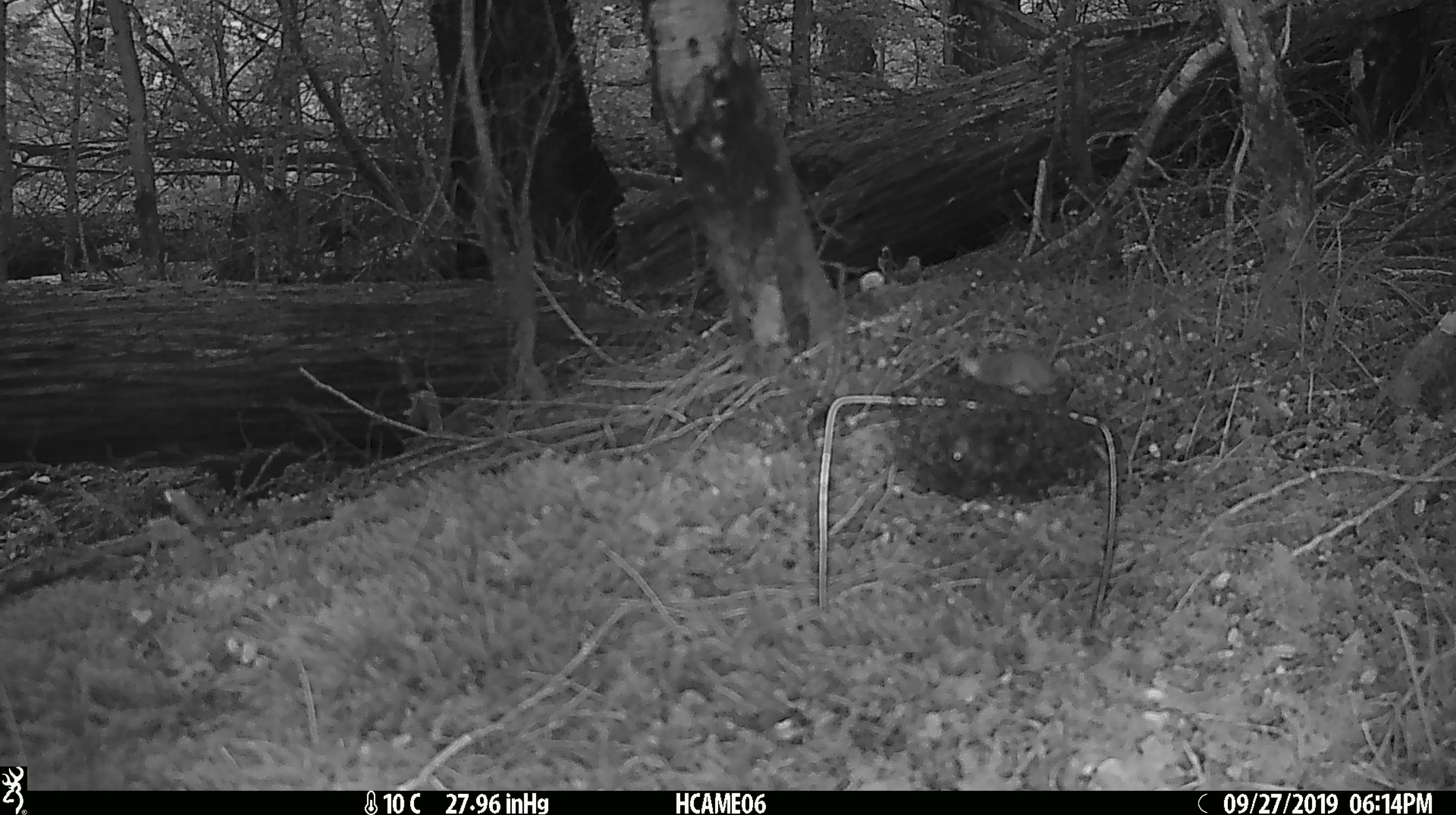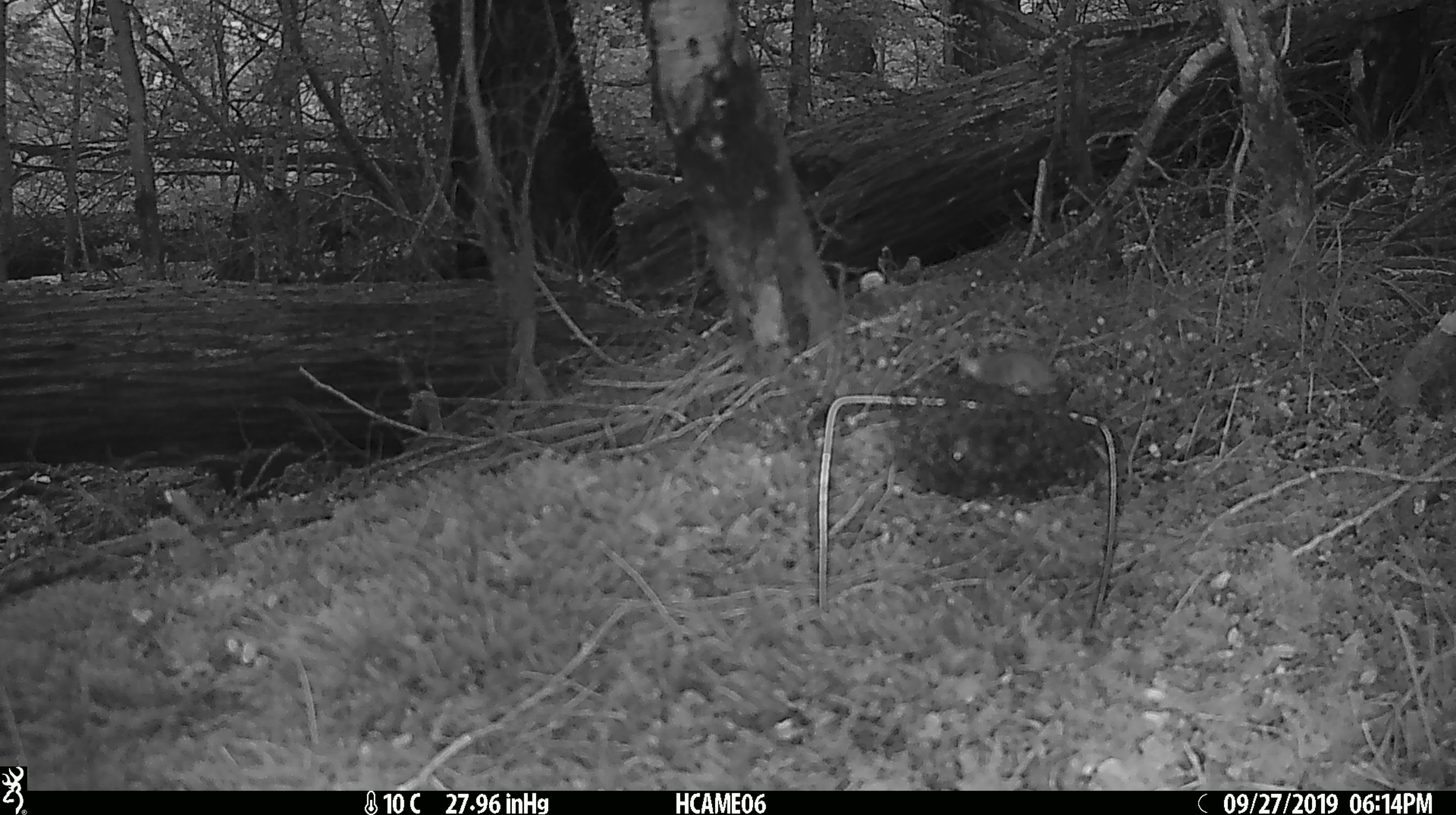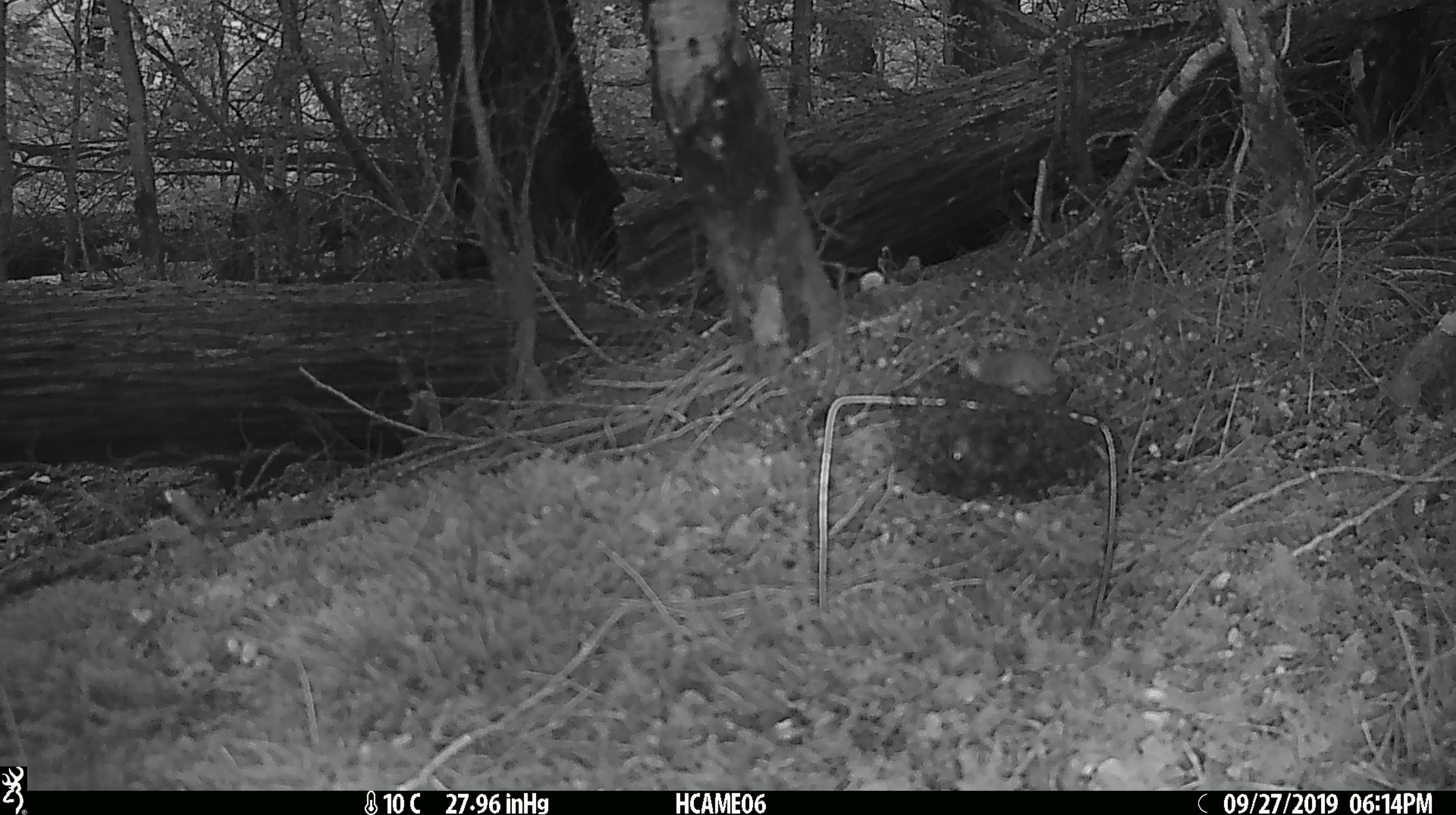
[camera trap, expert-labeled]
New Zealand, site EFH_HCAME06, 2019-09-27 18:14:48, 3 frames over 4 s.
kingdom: Animalia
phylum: Chordata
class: Mammalia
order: Rodentia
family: Muridae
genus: Mus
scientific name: Mus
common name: mouse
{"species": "mouse (Mus)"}